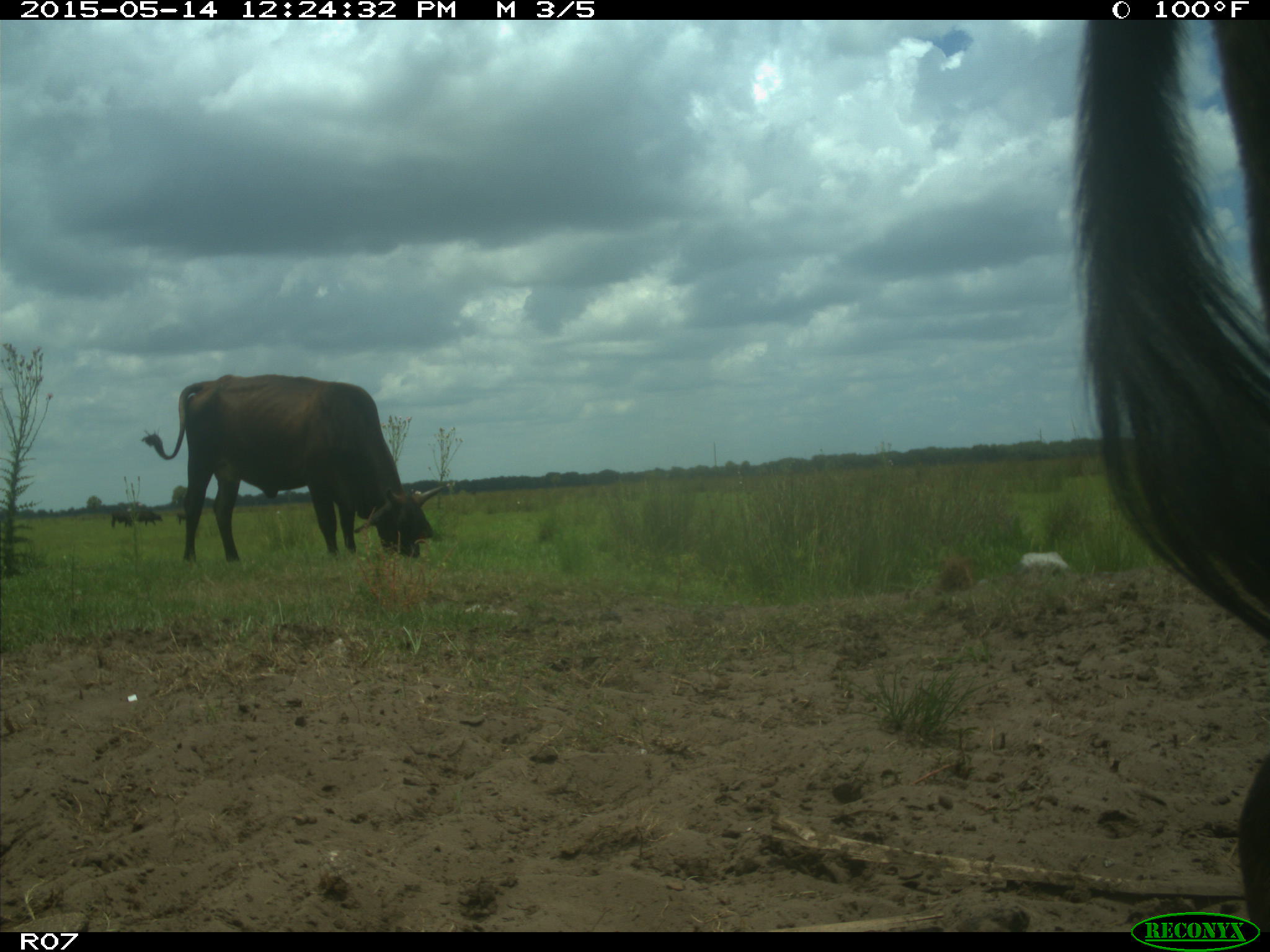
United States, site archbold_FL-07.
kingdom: Animalia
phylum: Chordata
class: Mammalia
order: Artiodactyla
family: Bovidae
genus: Bos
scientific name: Bos taurus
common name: domestic cow